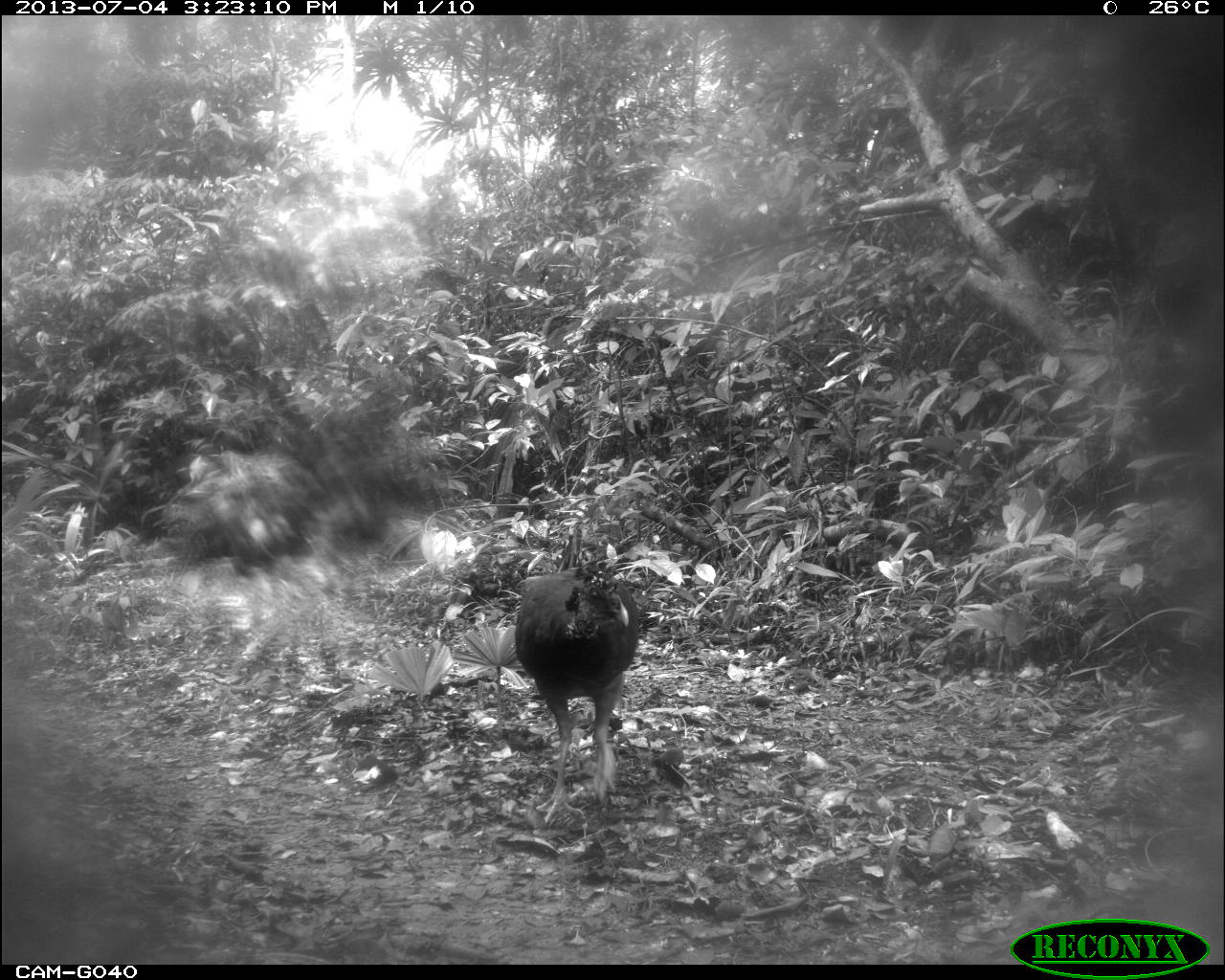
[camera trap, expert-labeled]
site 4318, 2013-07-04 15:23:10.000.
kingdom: Animalia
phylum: Chordata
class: Aves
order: Galliformes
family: Cracidae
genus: Crax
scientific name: Crax rubra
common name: great curassow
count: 1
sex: female